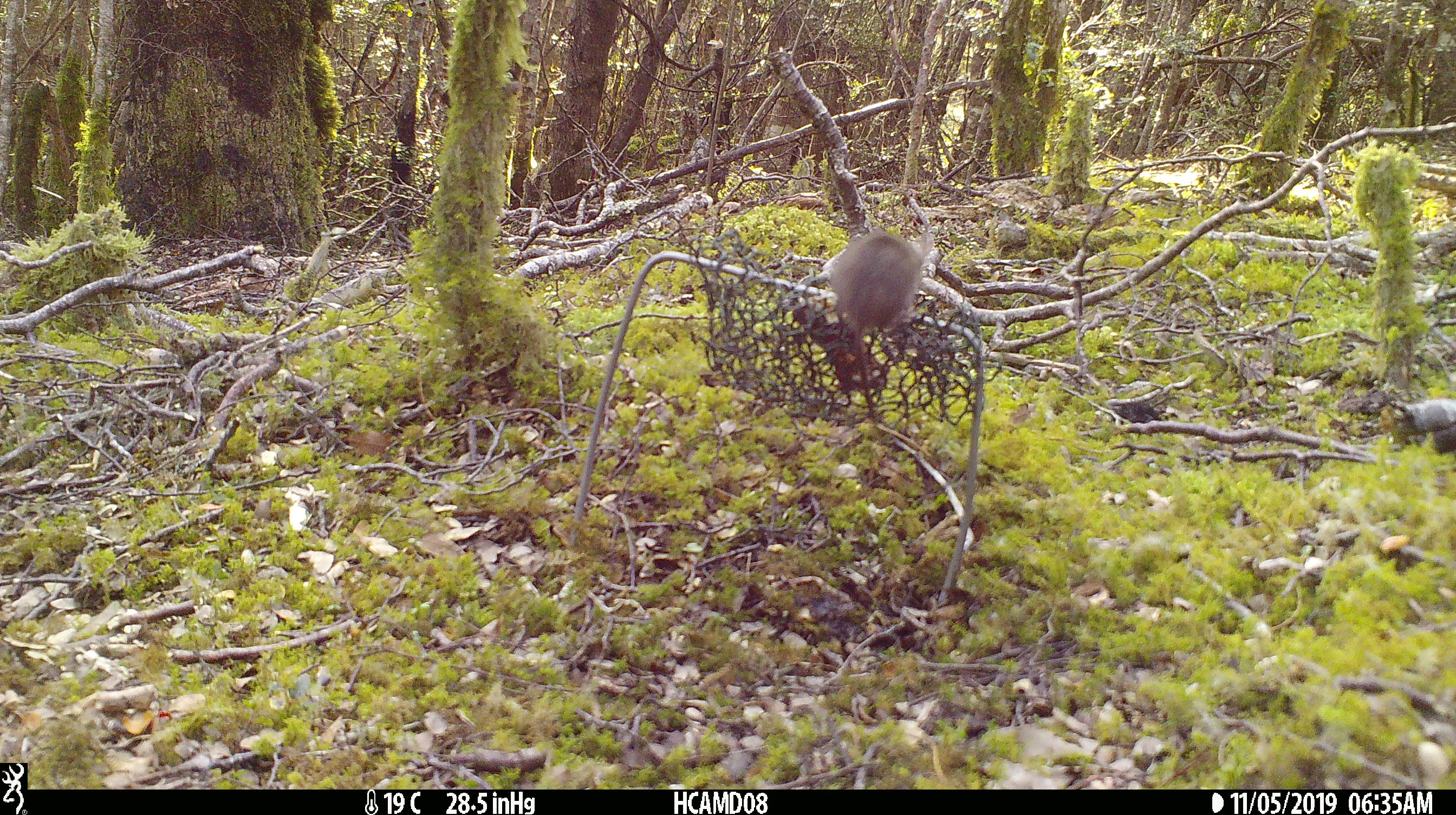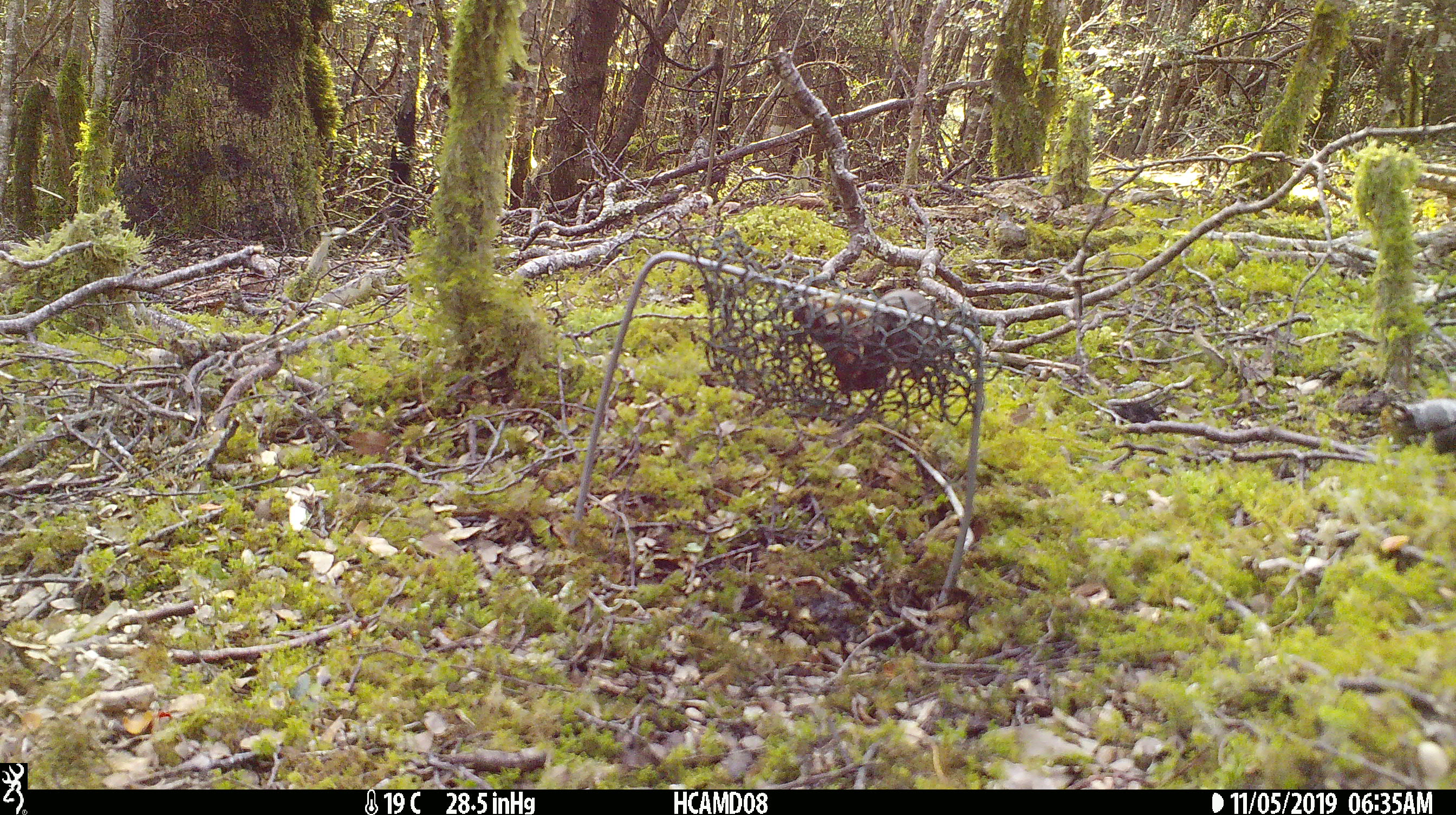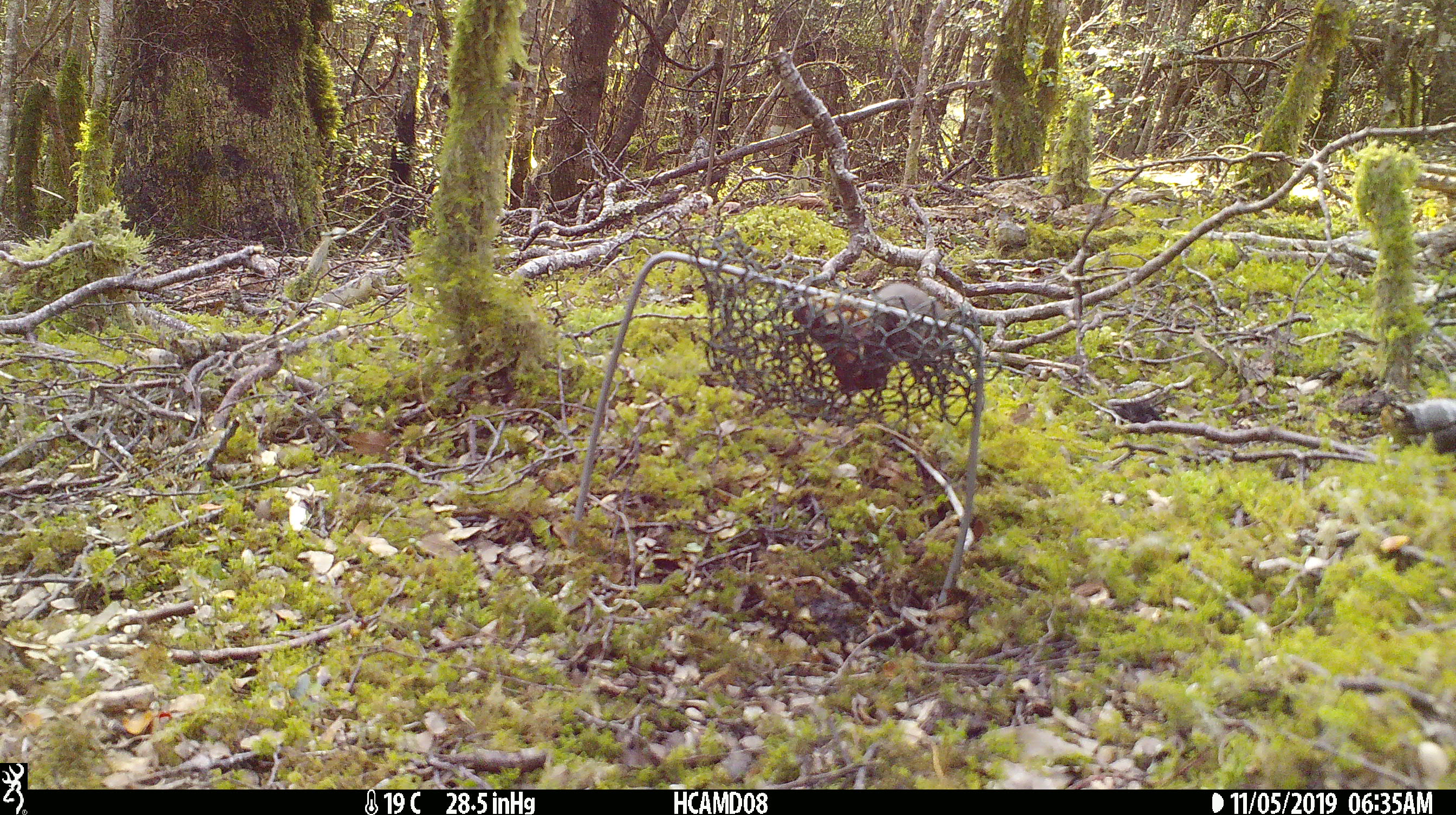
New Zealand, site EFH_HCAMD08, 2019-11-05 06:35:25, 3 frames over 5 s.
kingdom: Animalia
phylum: Chordata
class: Mammalia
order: Rodentia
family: Muridae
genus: Mus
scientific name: Mus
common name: mouse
Mouse (Mus).